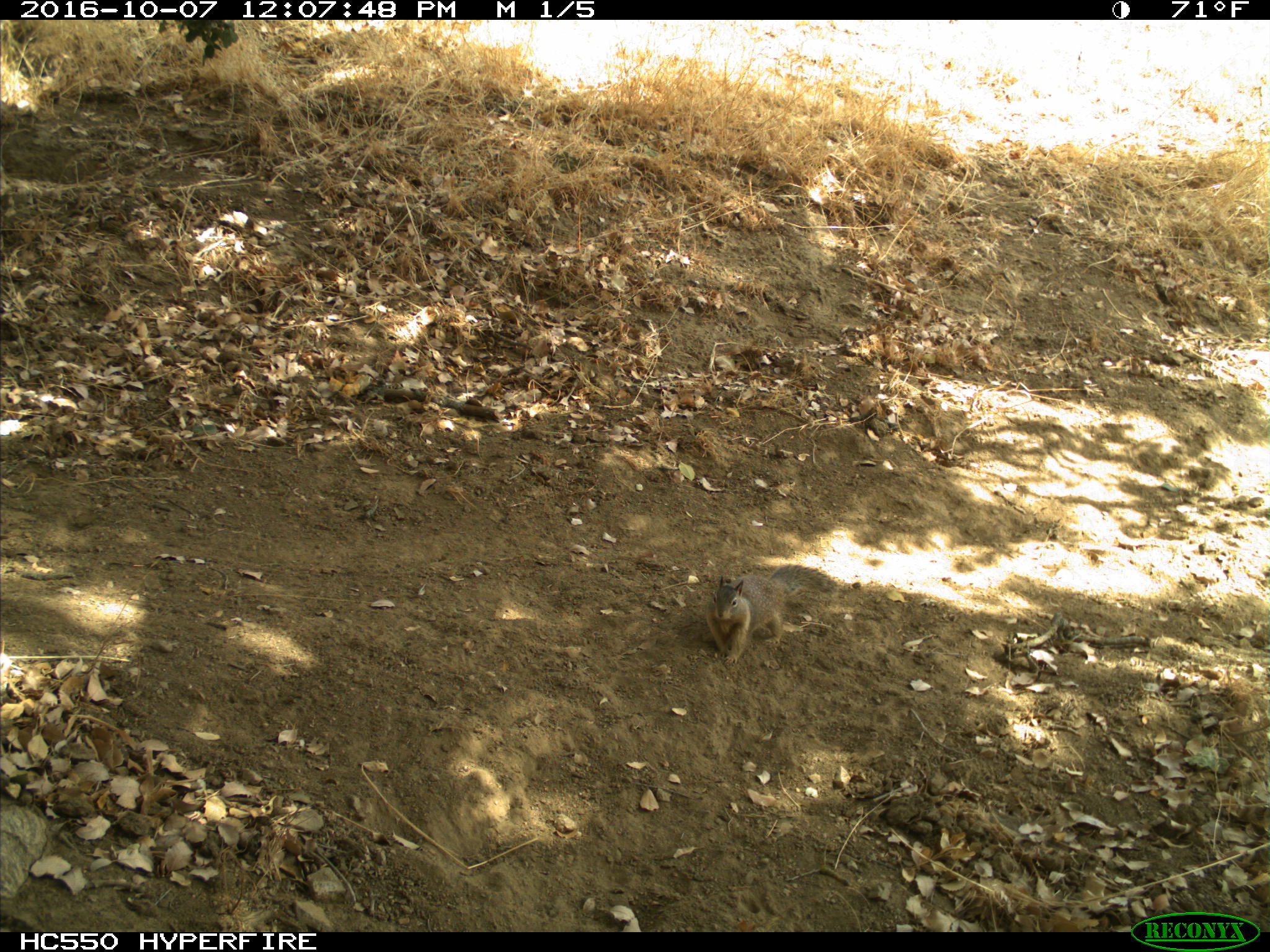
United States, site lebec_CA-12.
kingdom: Animalia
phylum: Chordata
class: Mammalia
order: Rodentia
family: Sciuridae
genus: Otospermophilus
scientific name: Otospermophilus beecheyi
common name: california ground squirrel